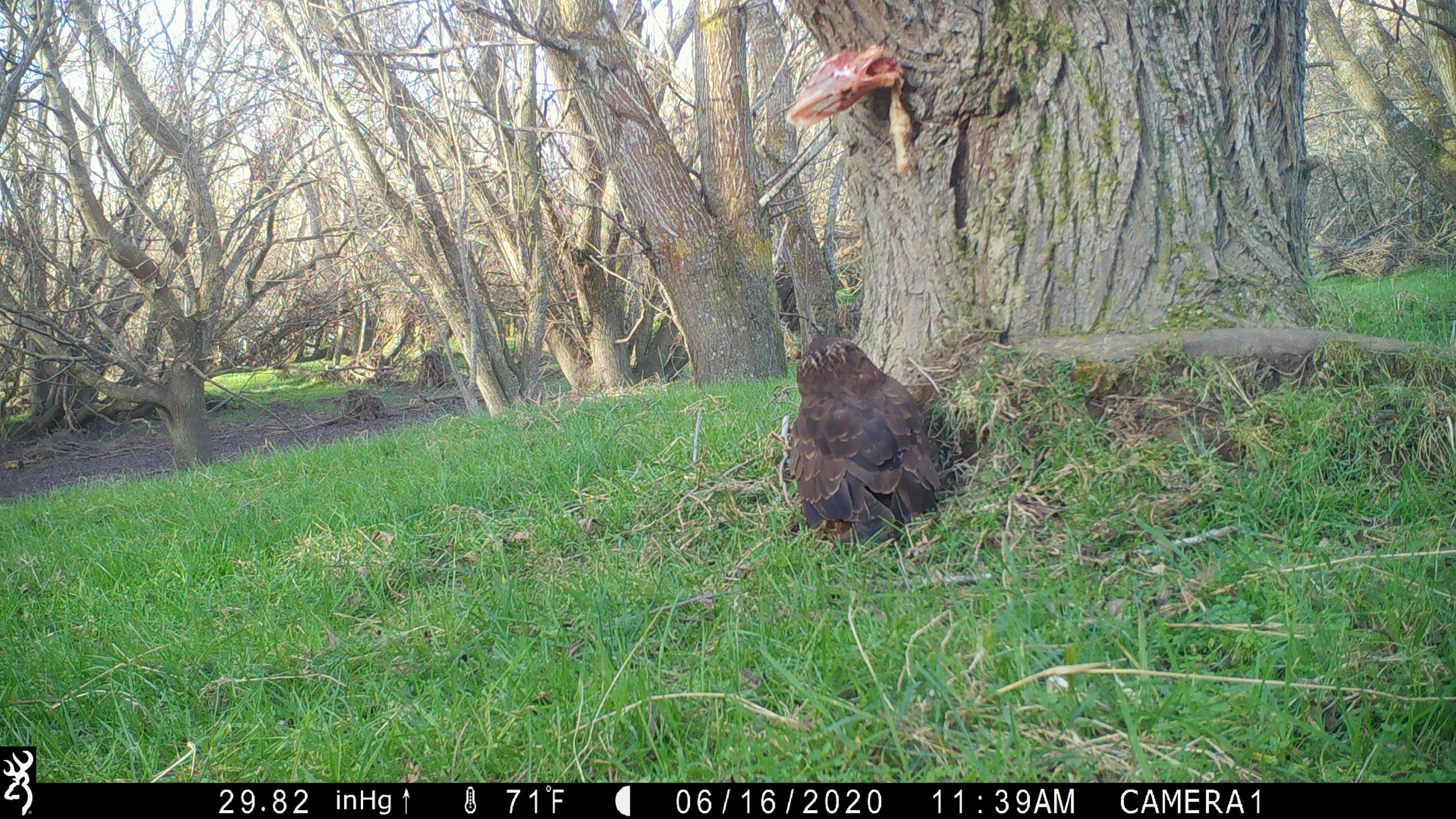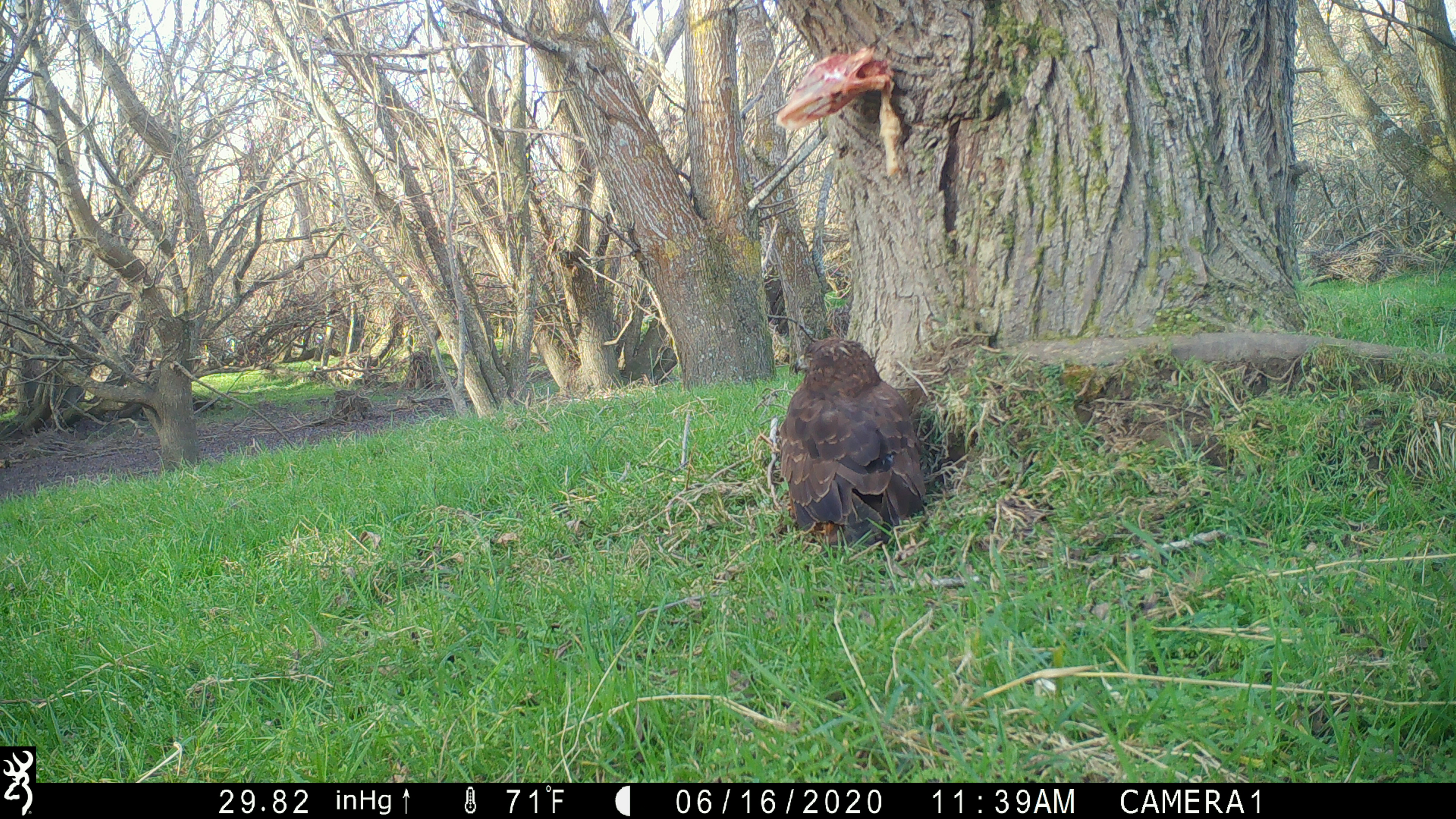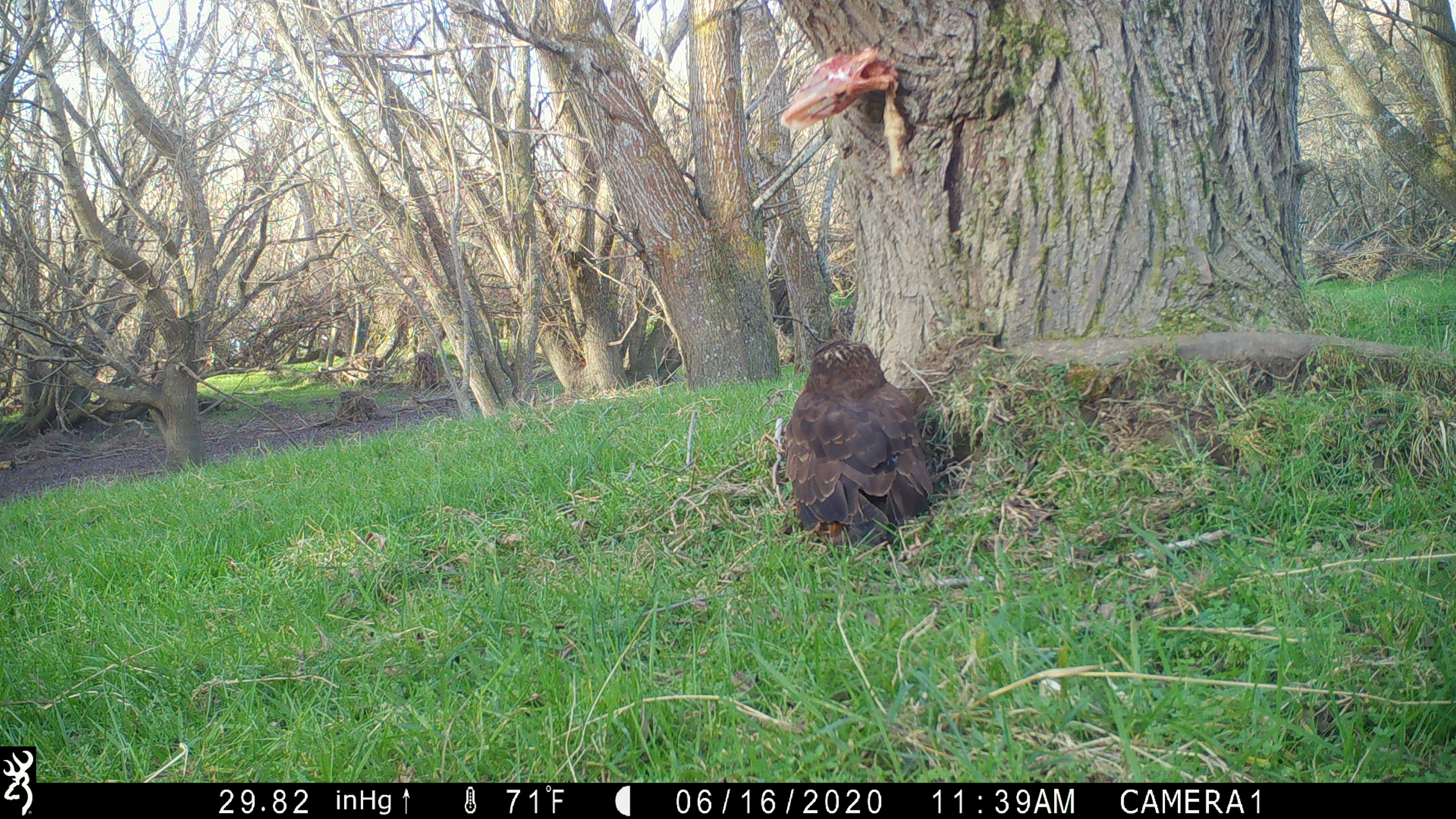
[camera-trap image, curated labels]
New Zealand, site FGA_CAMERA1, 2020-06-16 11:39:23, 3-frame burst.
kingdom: Animalia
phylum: Chordata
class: Aves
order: Accipitriformes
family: Accipitridae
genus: Circus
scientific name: Circus approximans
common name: swamp harrier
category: harrier